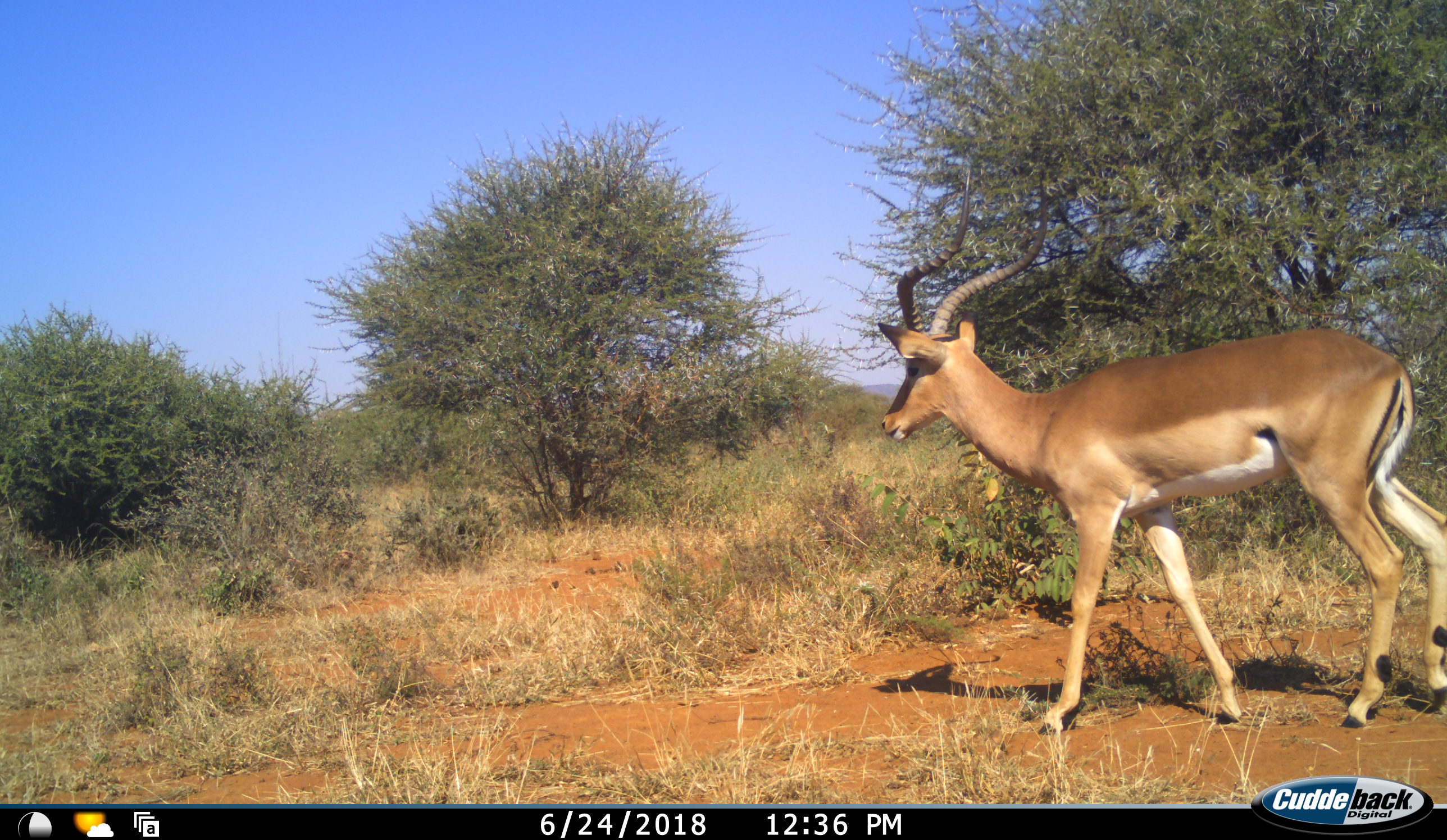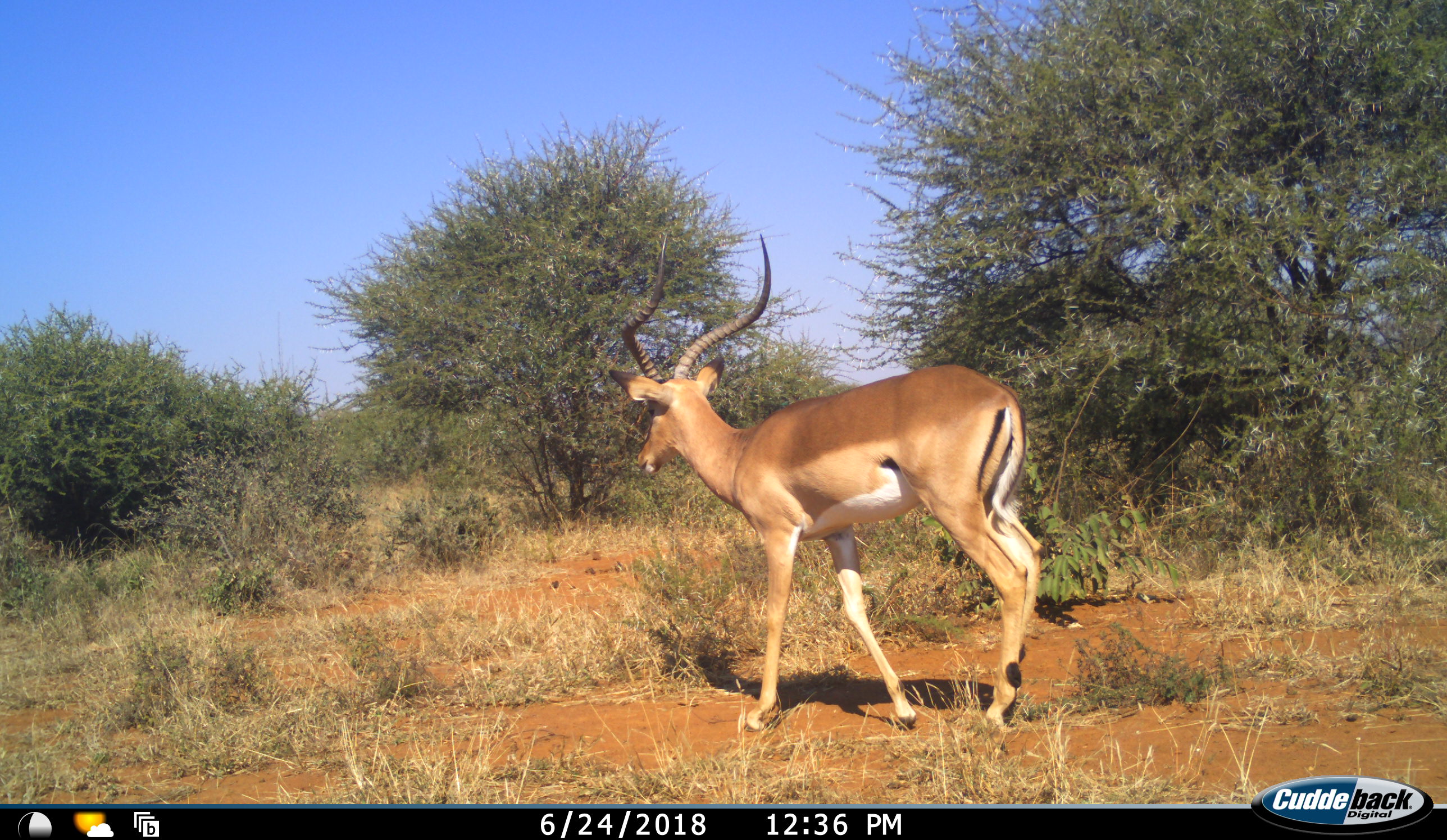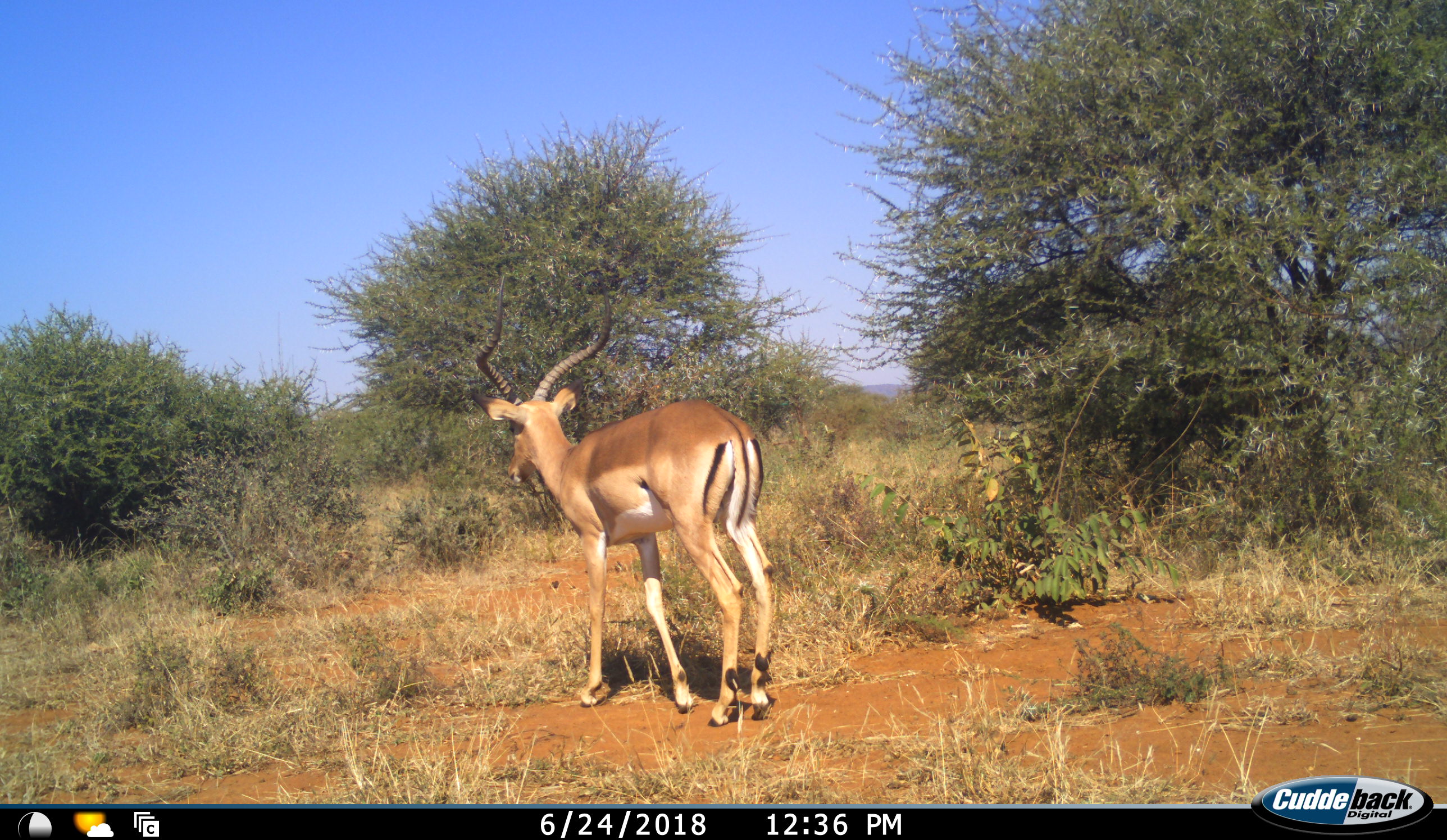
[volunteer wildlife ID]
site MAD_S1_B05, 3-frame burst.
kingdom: Animalia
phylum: Chordata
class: Mammalia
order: Artiodactyla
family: Bovidae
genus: Aepyceros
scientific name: Aepyceros melampus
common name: impala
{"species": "impala (Aepyceros melampus)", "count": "1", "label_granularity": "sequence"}